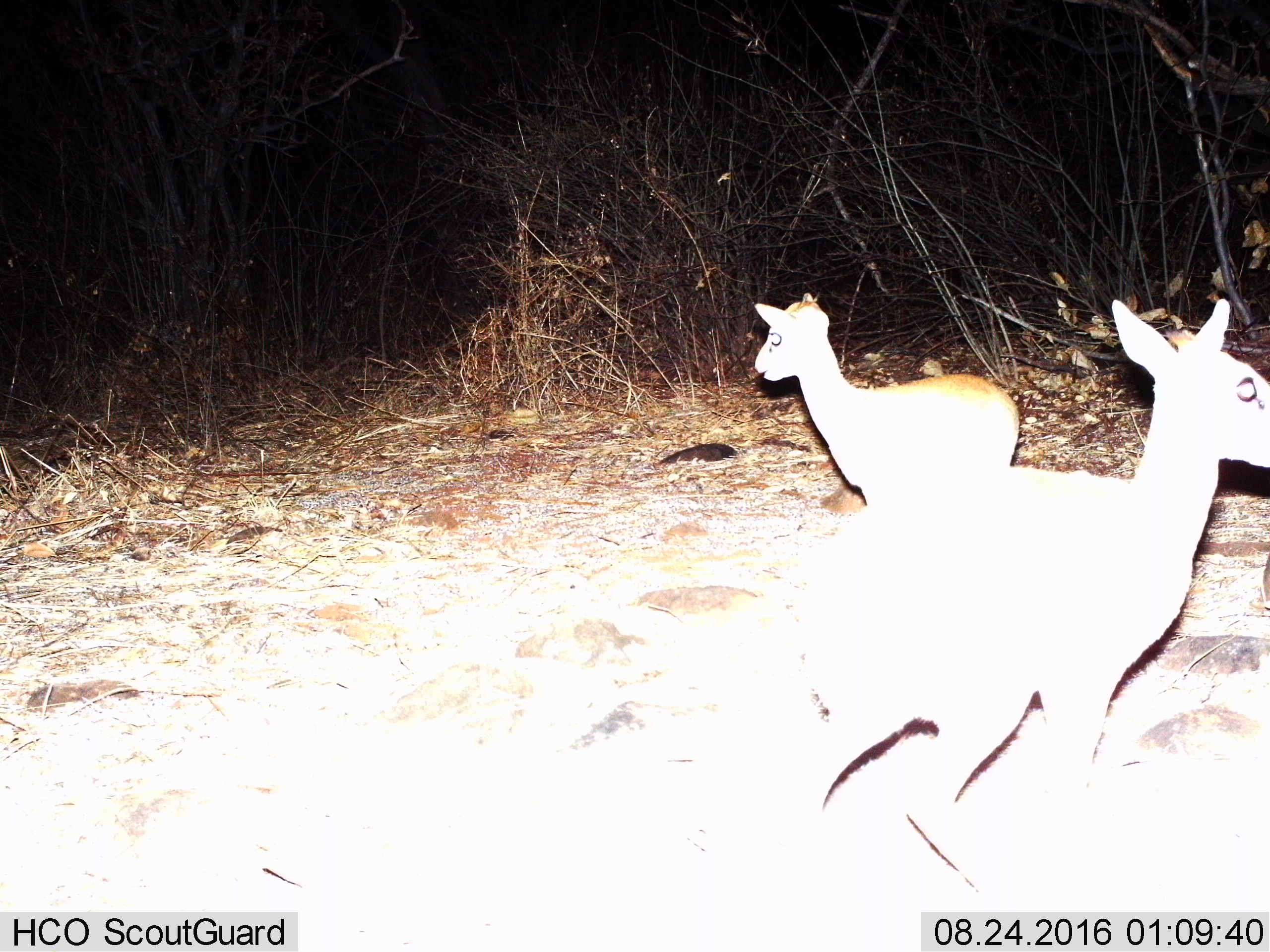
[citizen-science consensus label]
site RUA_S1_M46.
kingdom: Animalia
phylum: Chordata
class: Mammalia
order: Artiodactyla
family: Bovidae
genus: Madoqua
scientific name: Madoqua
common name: dik-dik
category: dikdik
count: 2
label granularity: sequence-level